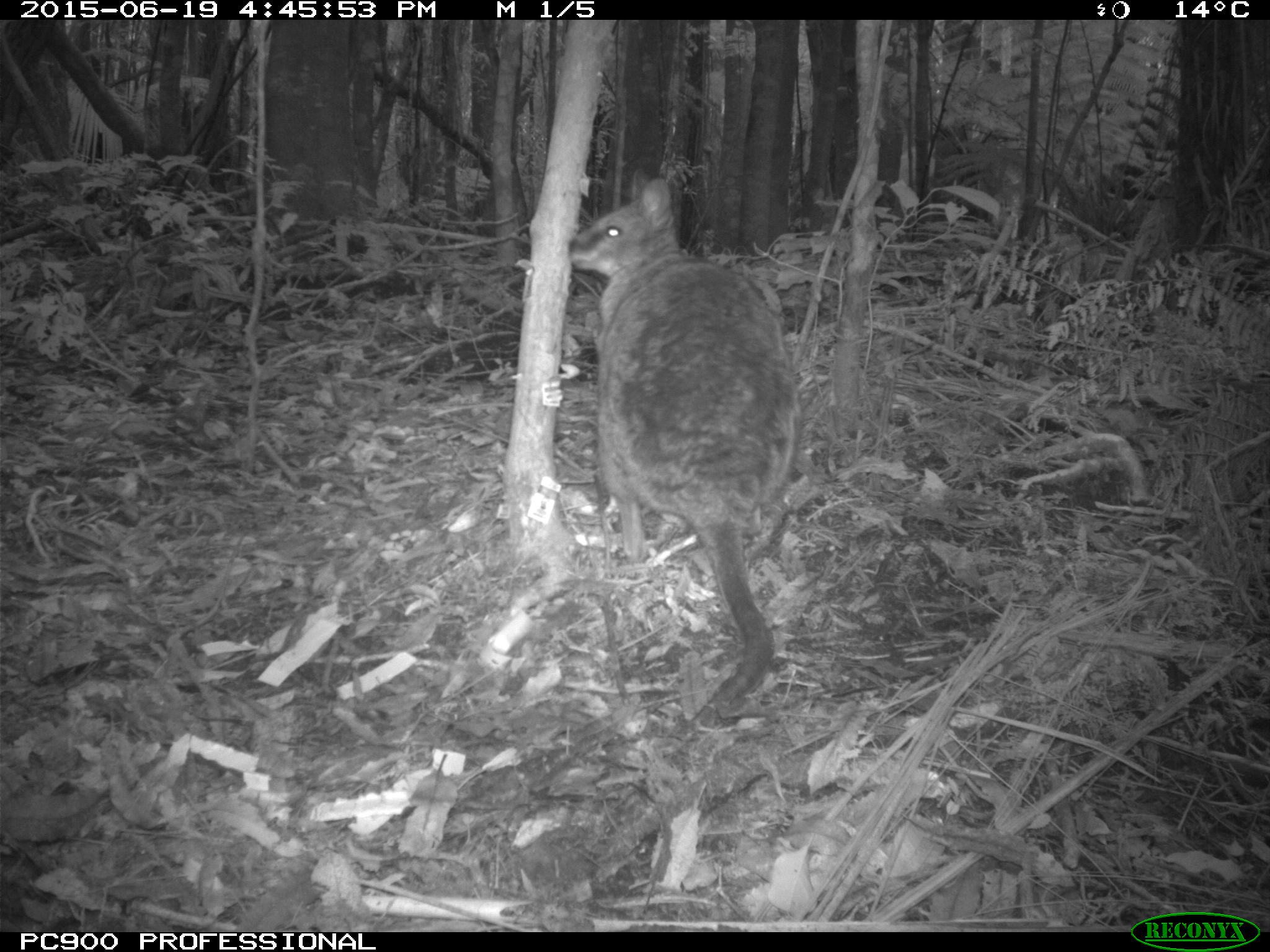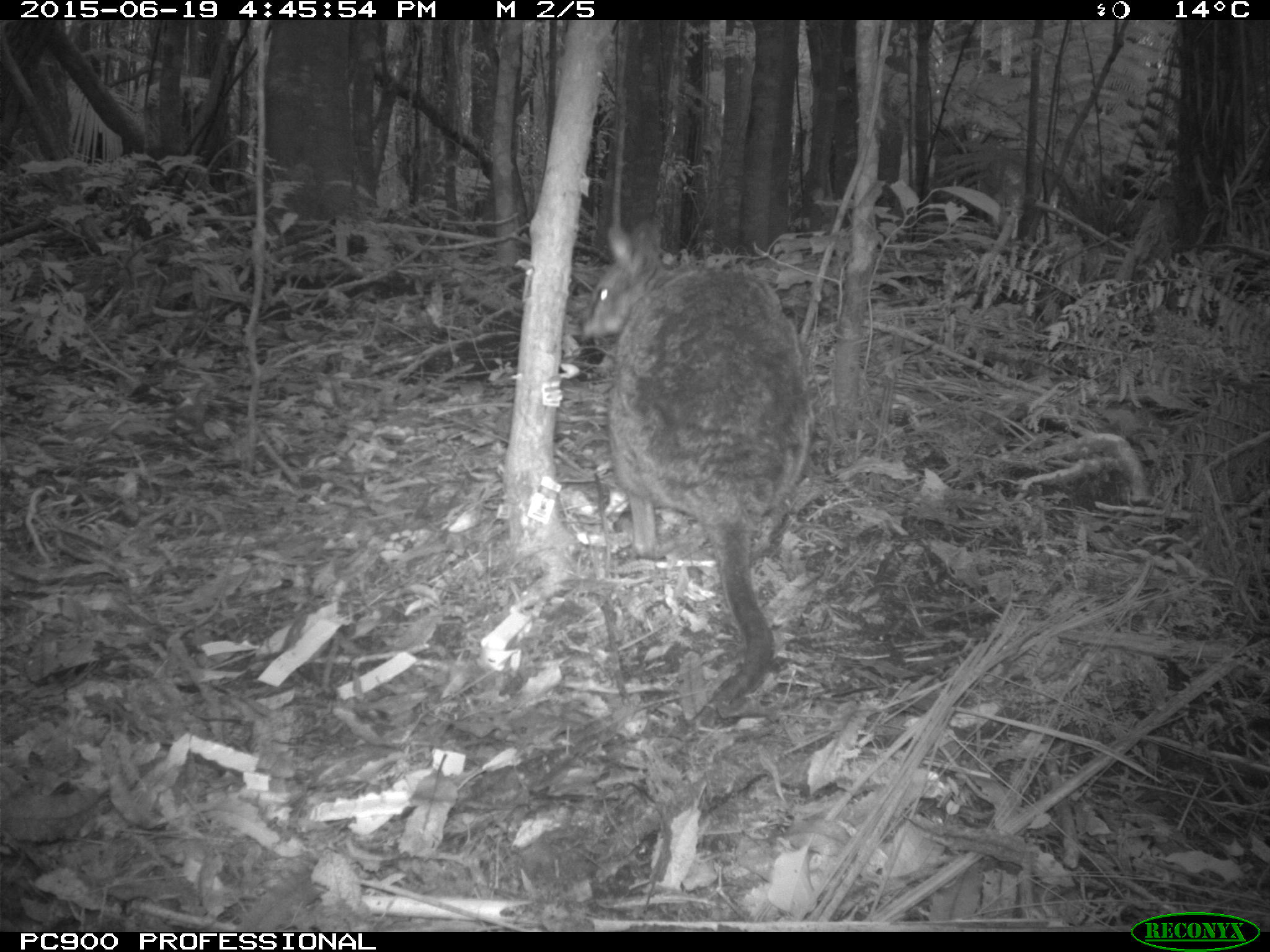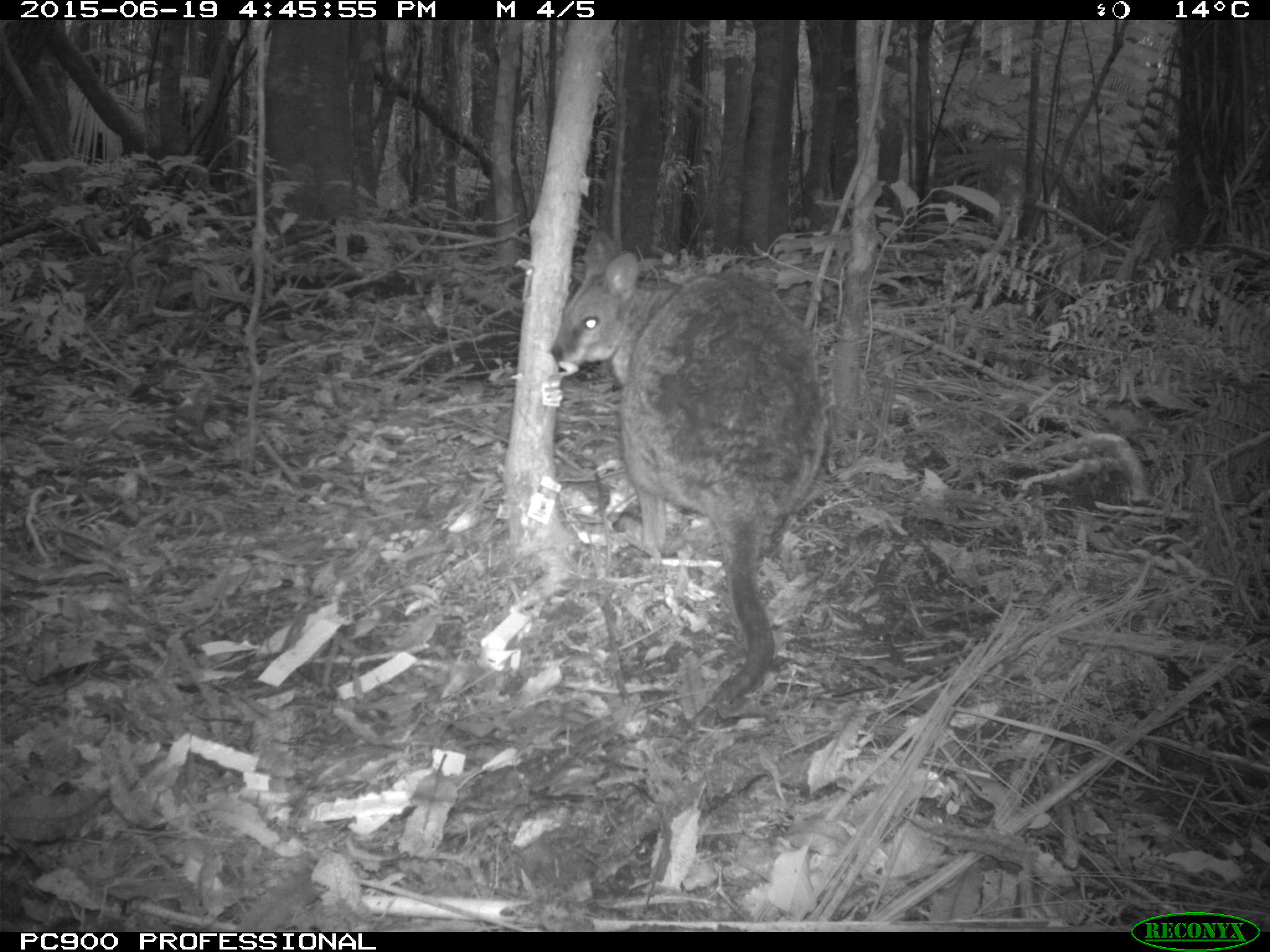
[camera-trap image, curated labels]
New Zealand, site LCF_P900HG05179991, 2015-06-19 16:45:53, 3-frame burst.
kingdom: Animalia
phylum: Chordata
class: Mammalia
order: Diprotodontia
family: Macropodidae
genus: Notamacropus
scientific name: Notamacropus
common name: wallaby